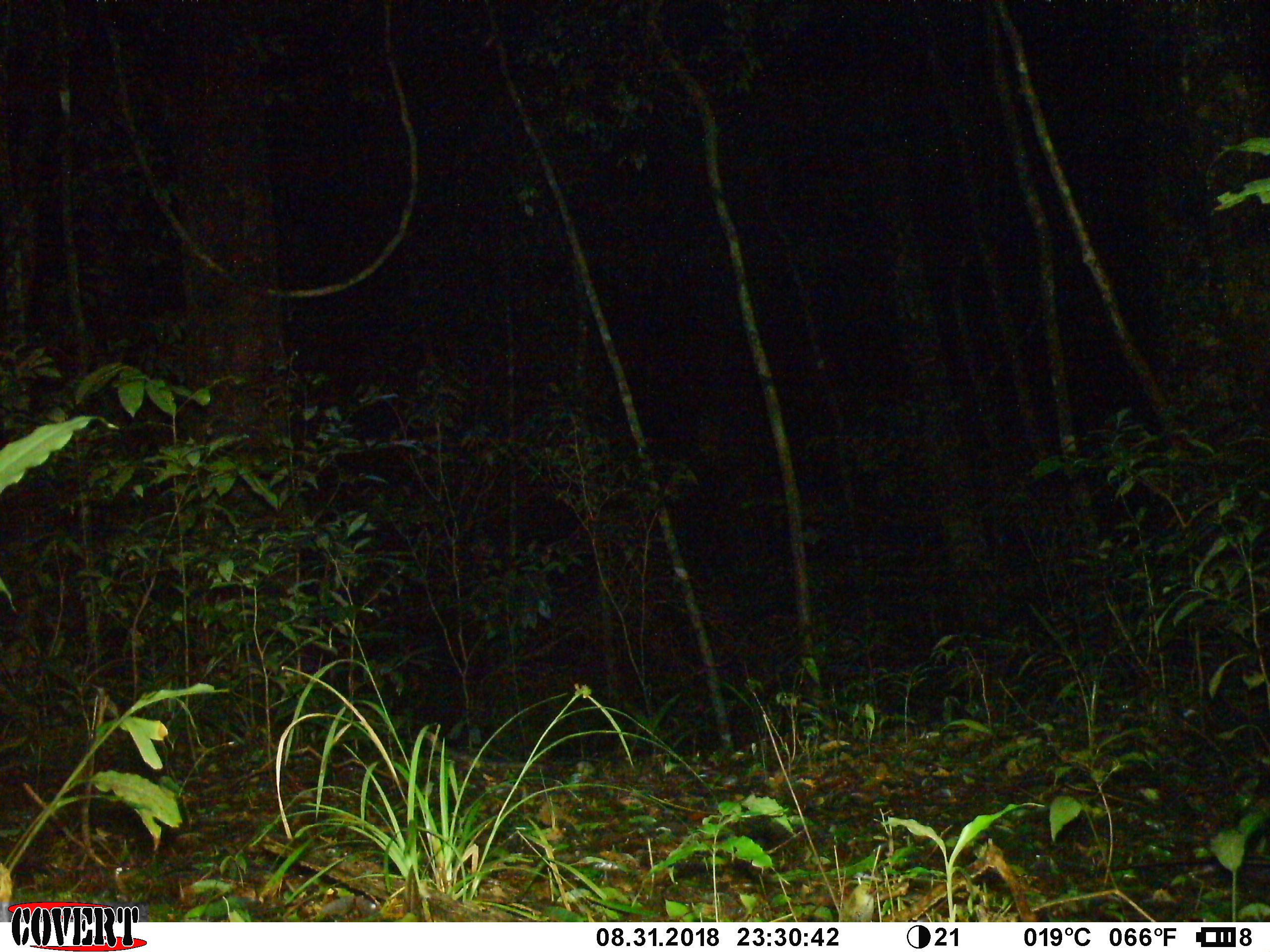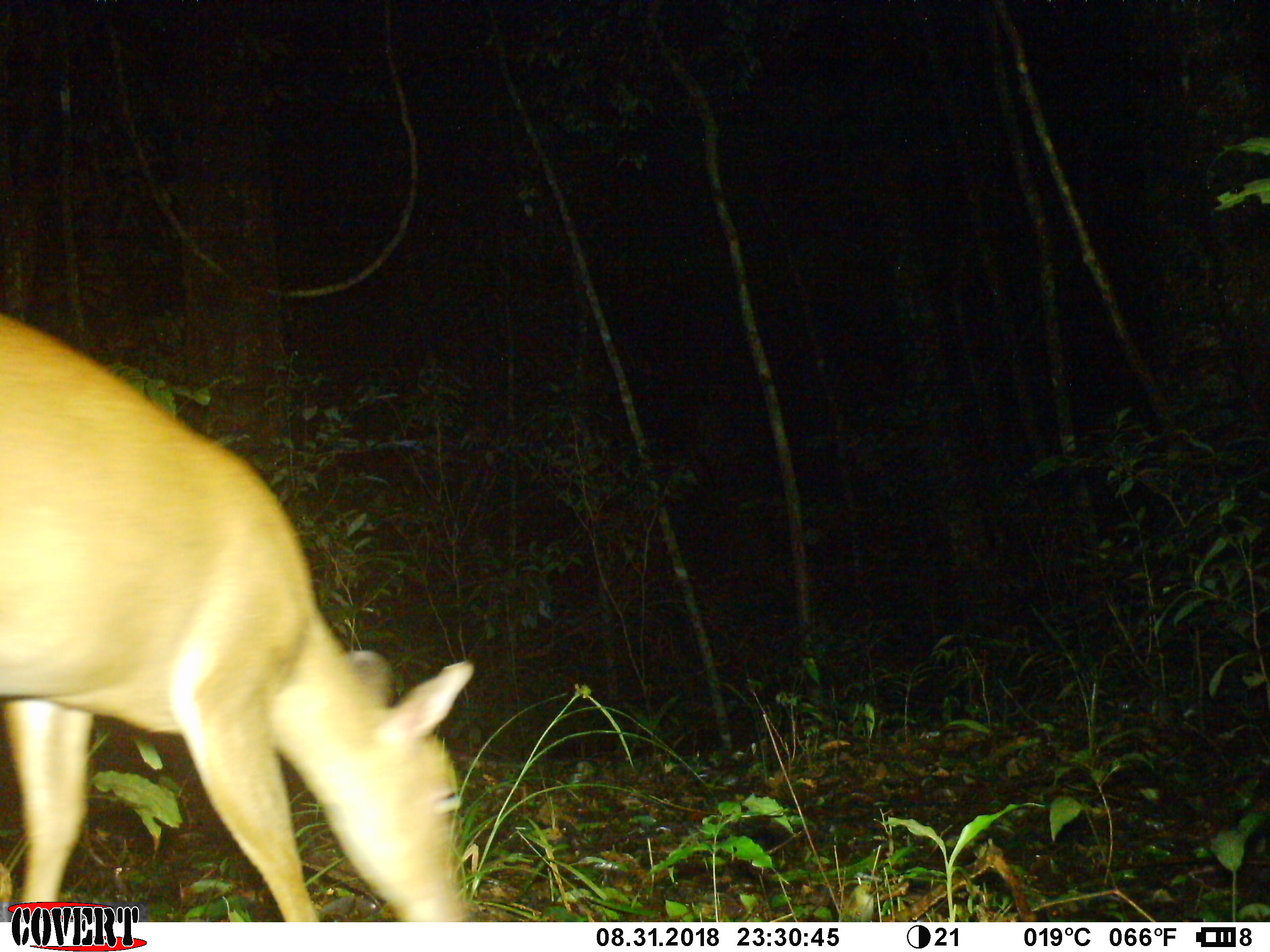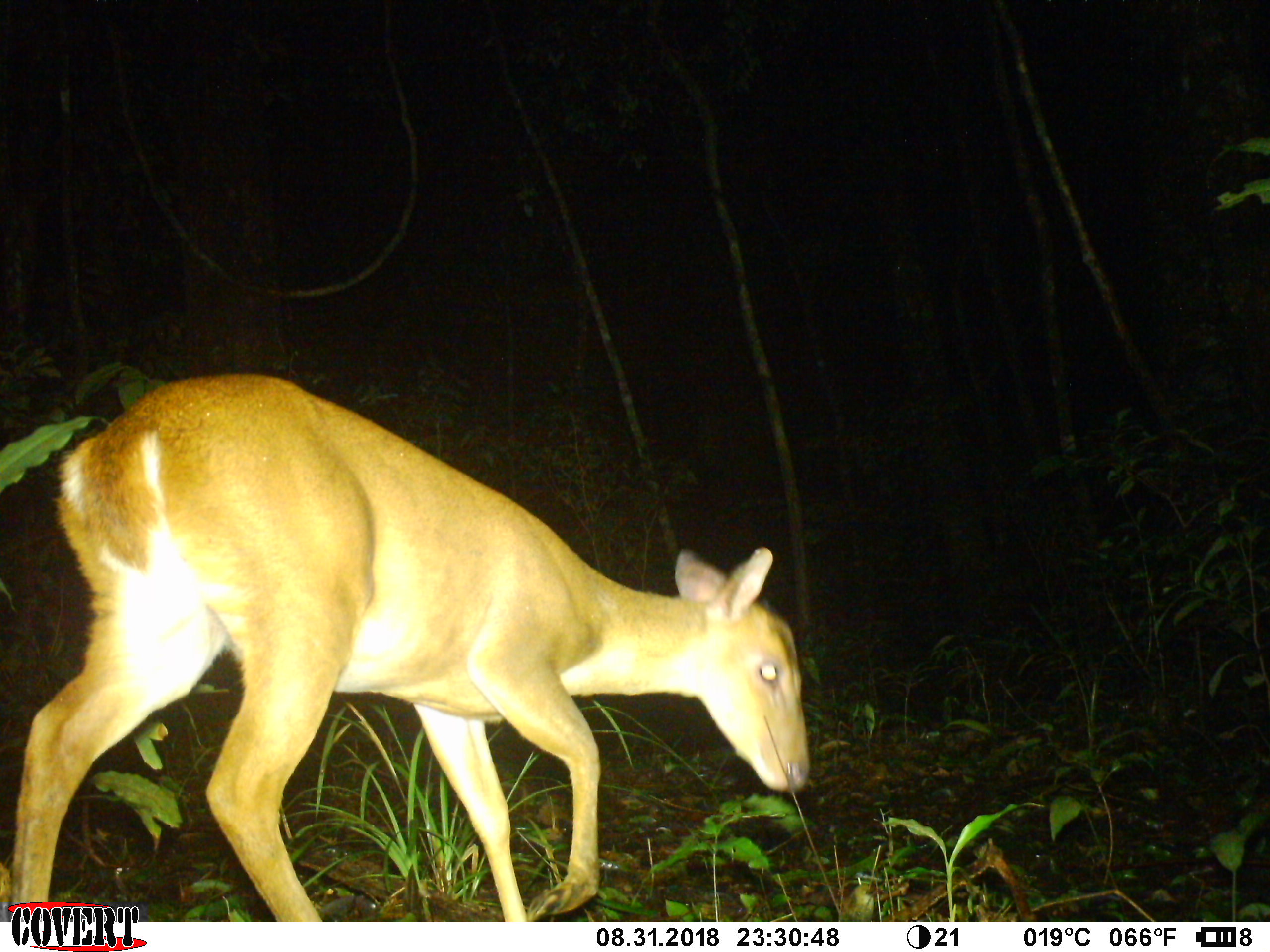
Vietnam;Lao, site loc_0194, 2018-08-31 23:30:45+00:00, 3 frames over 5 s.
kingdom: Animalia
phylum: Chordata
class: Mammalia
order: Artiodactyla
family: Cervidae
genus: Muntiacus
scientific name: Muntiacus vuquangensis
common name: large-antlered muntjac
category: large antlered muntjac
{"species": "large antlered muntjac (large-antlered muntjac) (Muntiacus vuquangensis)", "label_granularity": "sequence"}